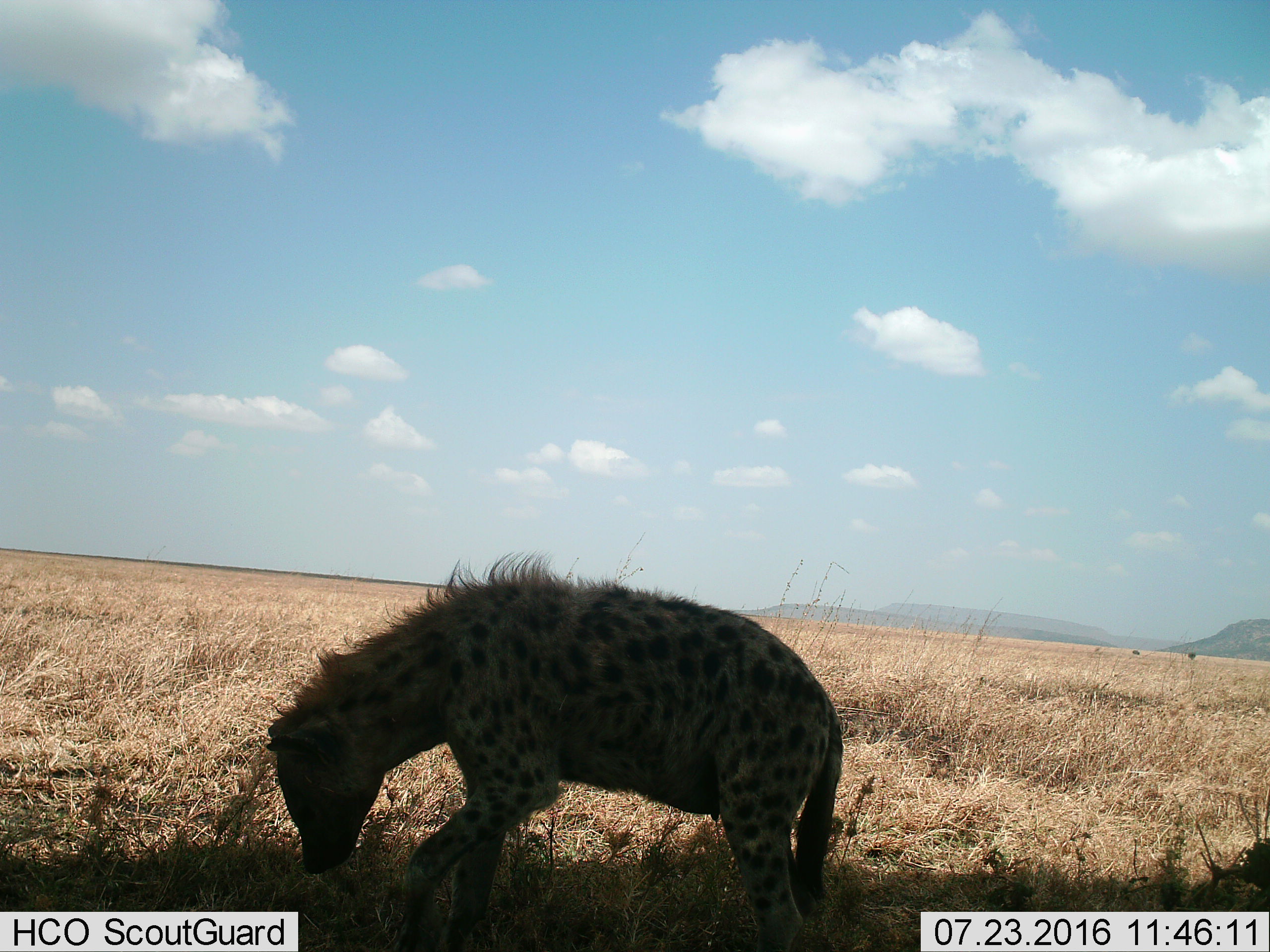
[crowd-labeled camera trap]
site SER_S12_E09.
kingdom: Animalia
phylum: Chordata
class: Mammalia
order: Carnivora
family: Hyaenidae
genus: Crocuta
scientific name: Crocuta crocuta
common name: spotted hyena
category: hyenaspotted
Hyenaspotted (spotted hyena) (Crocuta crocuta), count 1. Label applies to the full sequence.